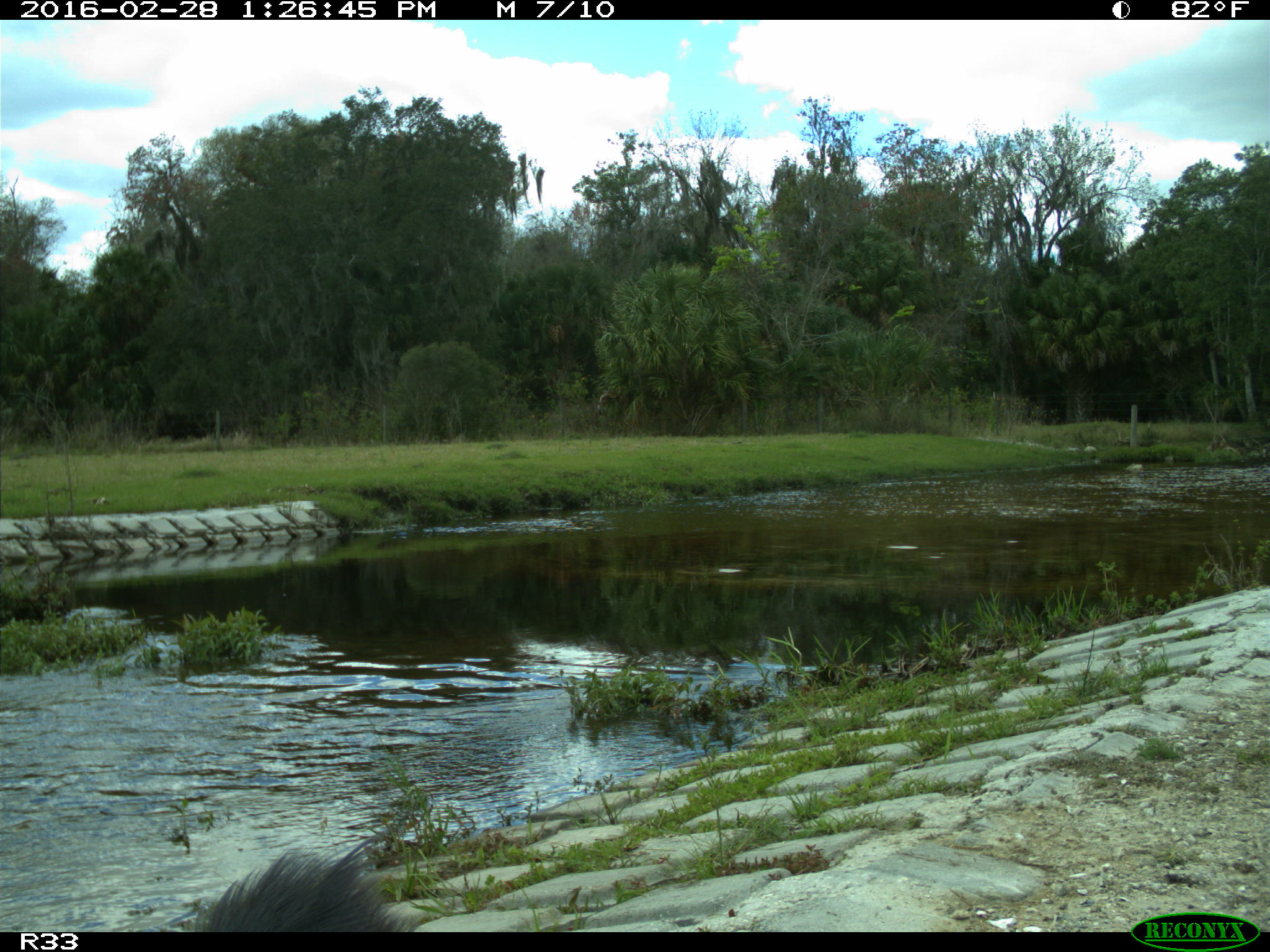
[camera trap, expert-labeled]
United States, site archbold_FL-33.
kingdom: Animalia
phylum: Chordata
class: Aves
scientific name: Aves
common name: birds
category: unidentified bird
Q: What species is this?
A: Unidentified bird (birds) (Aves).